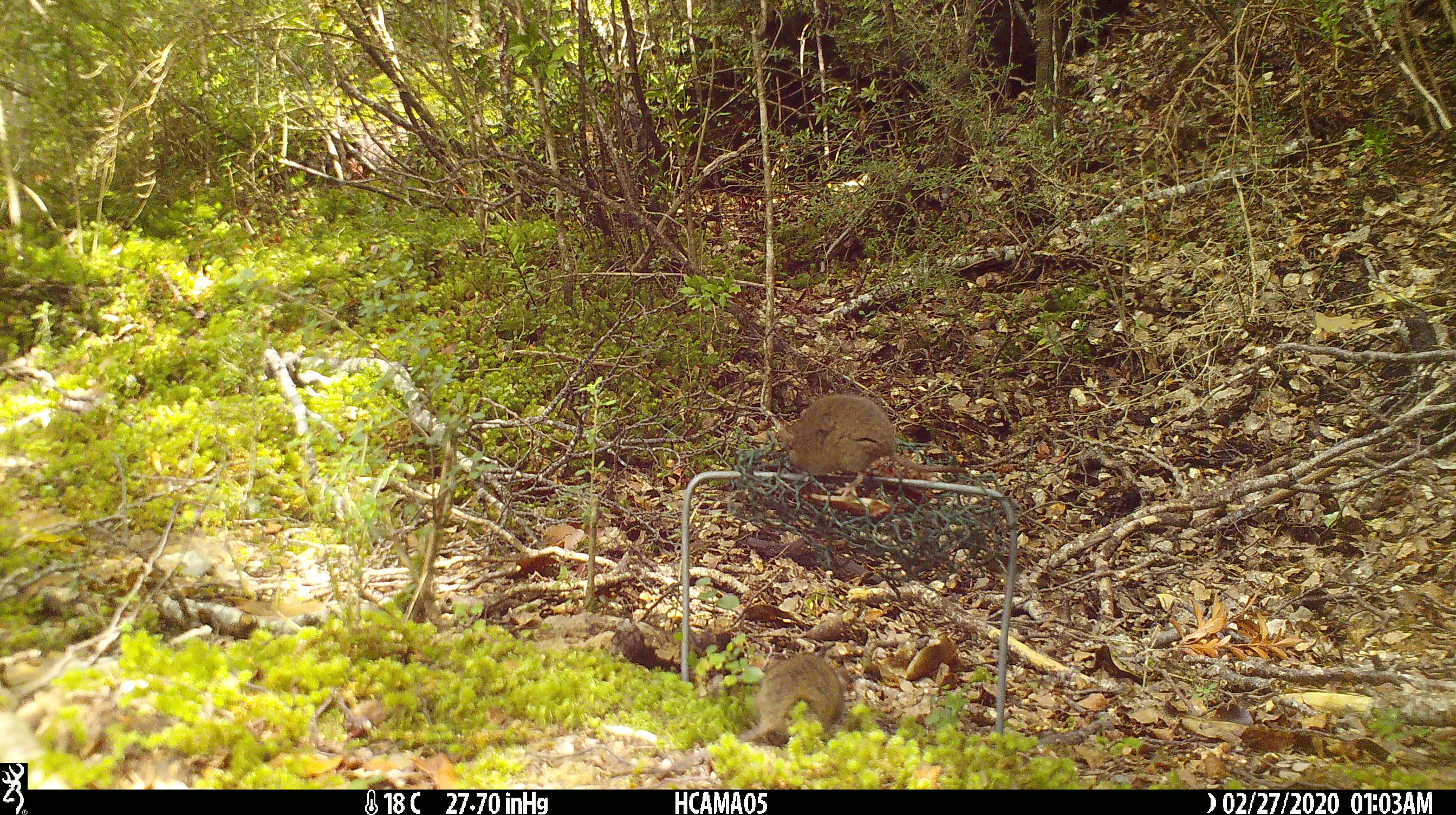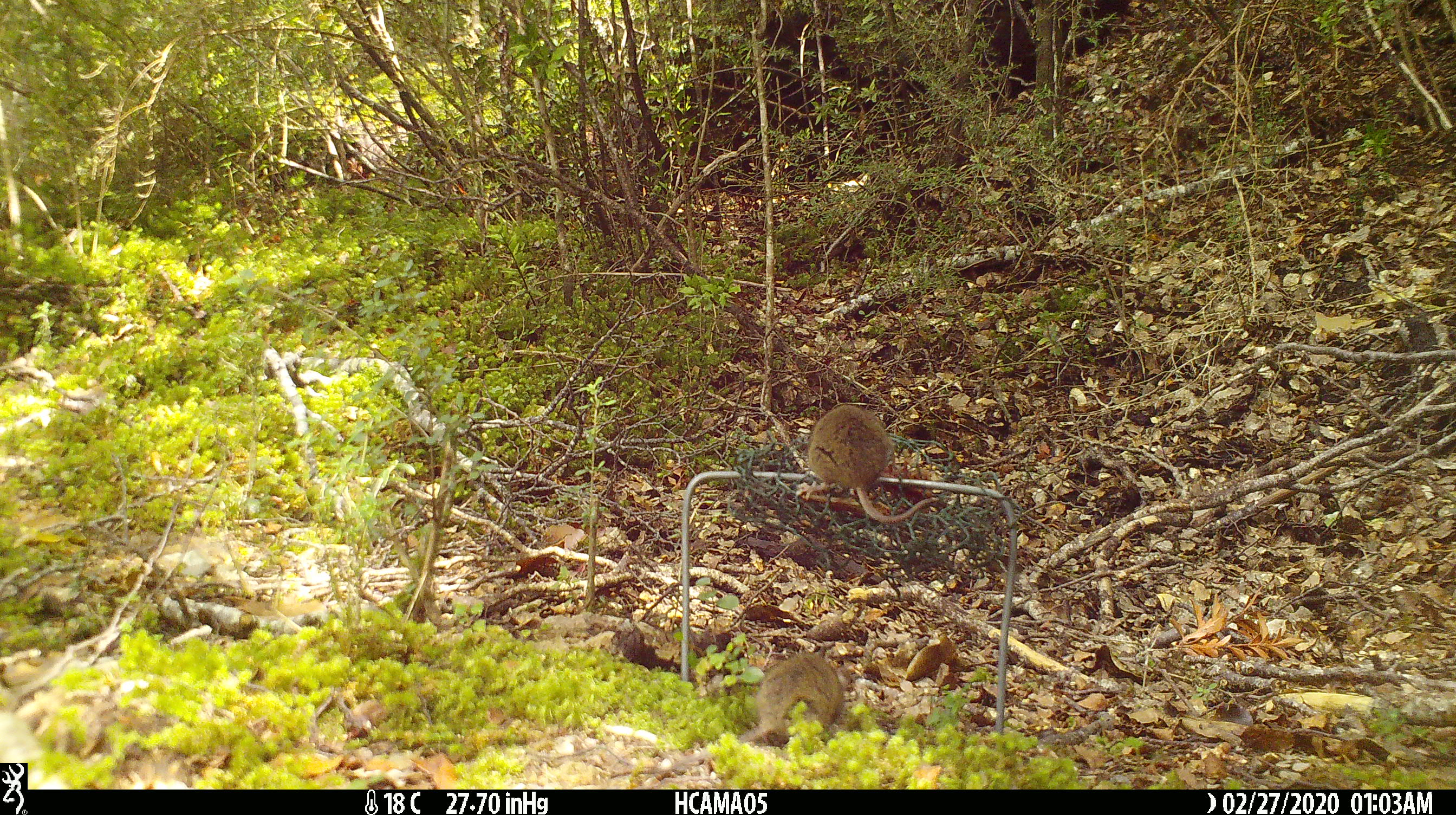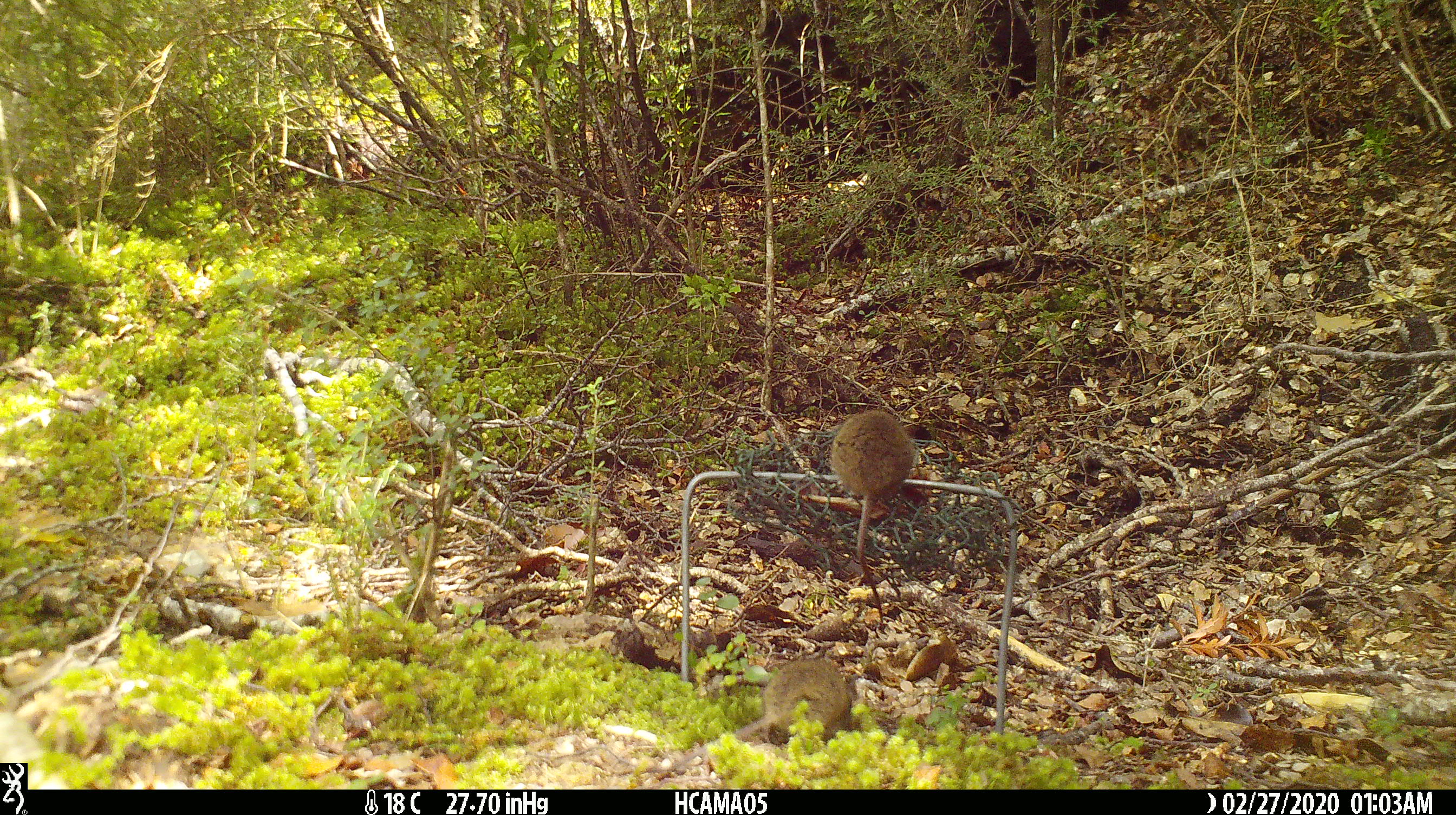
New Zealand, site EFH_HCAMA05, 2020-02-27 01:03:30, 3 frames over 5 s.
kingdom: Animalia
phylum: Chordata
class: Mammalia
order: Rodentia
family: Muridae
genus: Mus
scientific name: Mus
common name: mouse